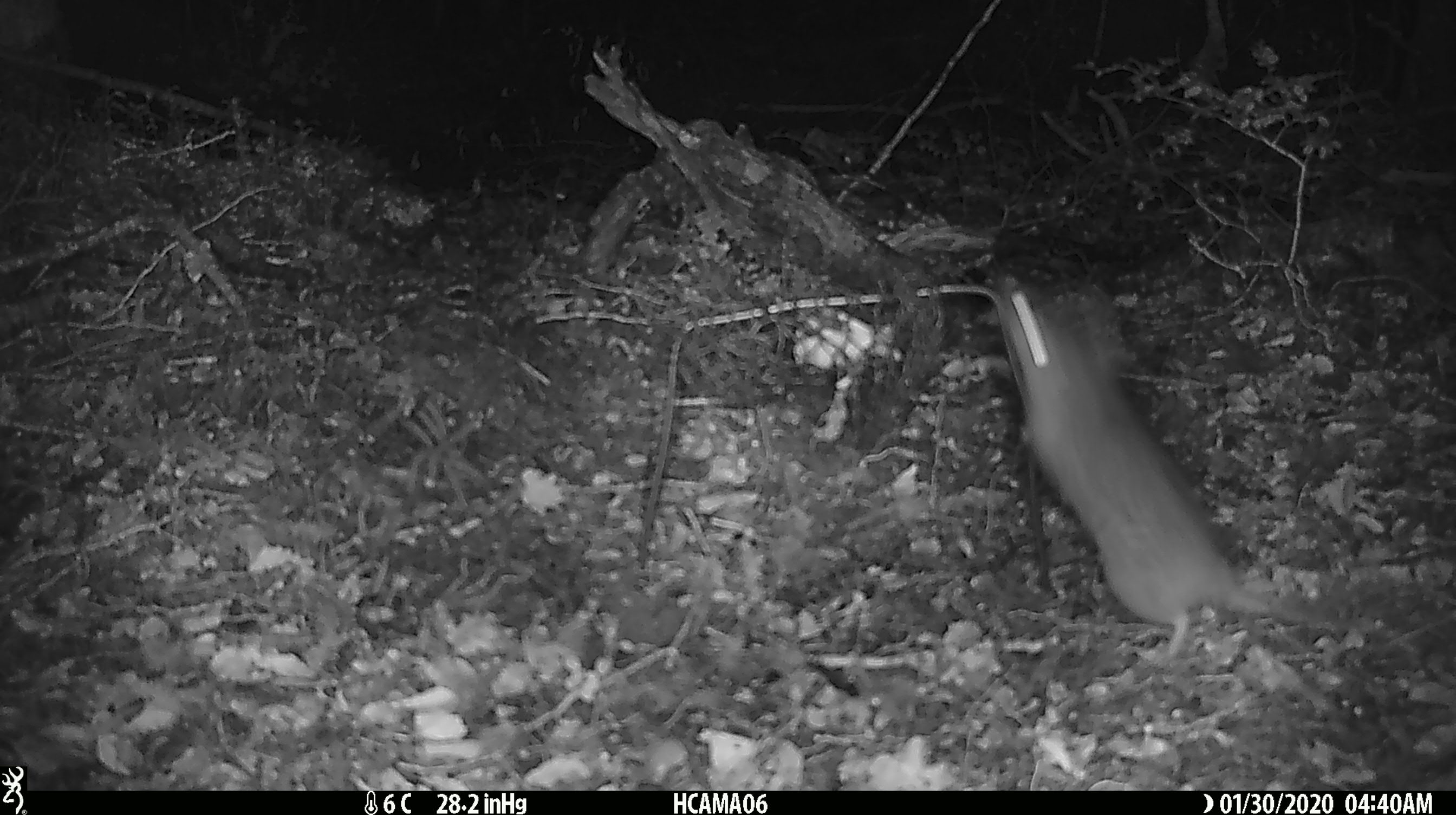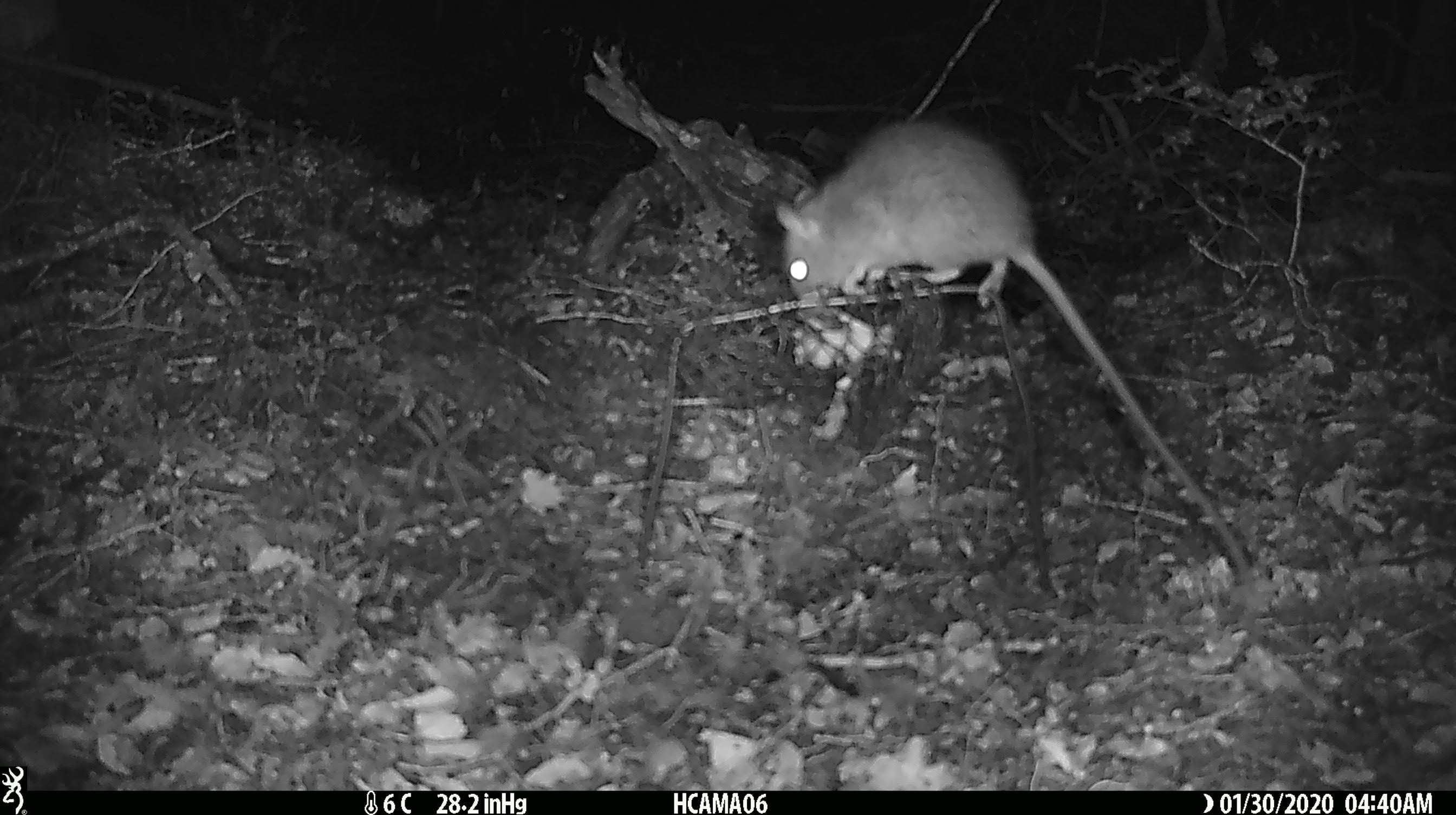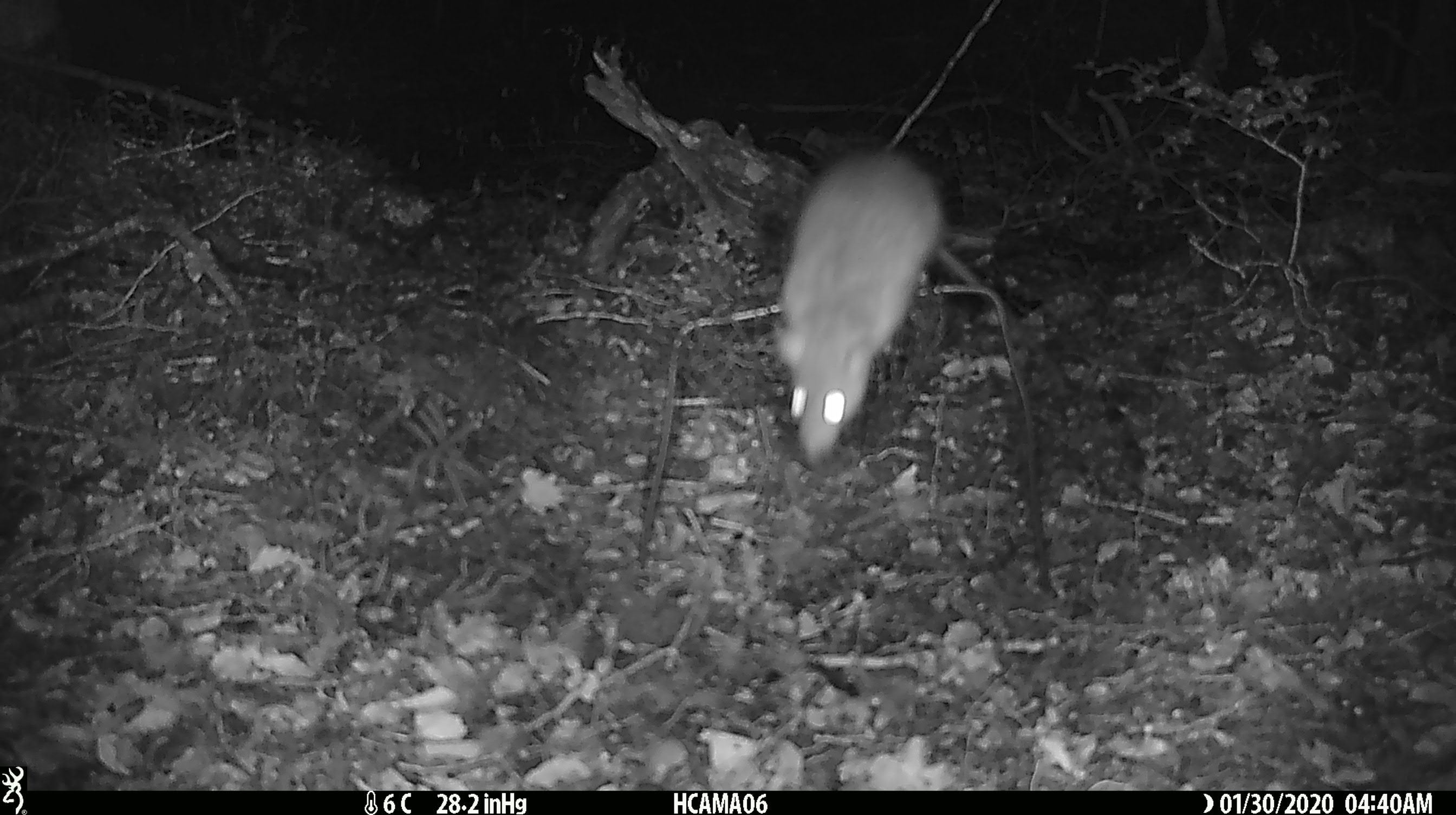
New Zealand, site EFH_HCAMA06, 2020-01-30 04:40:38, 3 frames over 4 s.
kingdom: Animalia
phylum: Chordata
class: Mammalia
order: Rodentia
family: Muridae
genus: Rattus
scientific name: Rattus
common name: rat